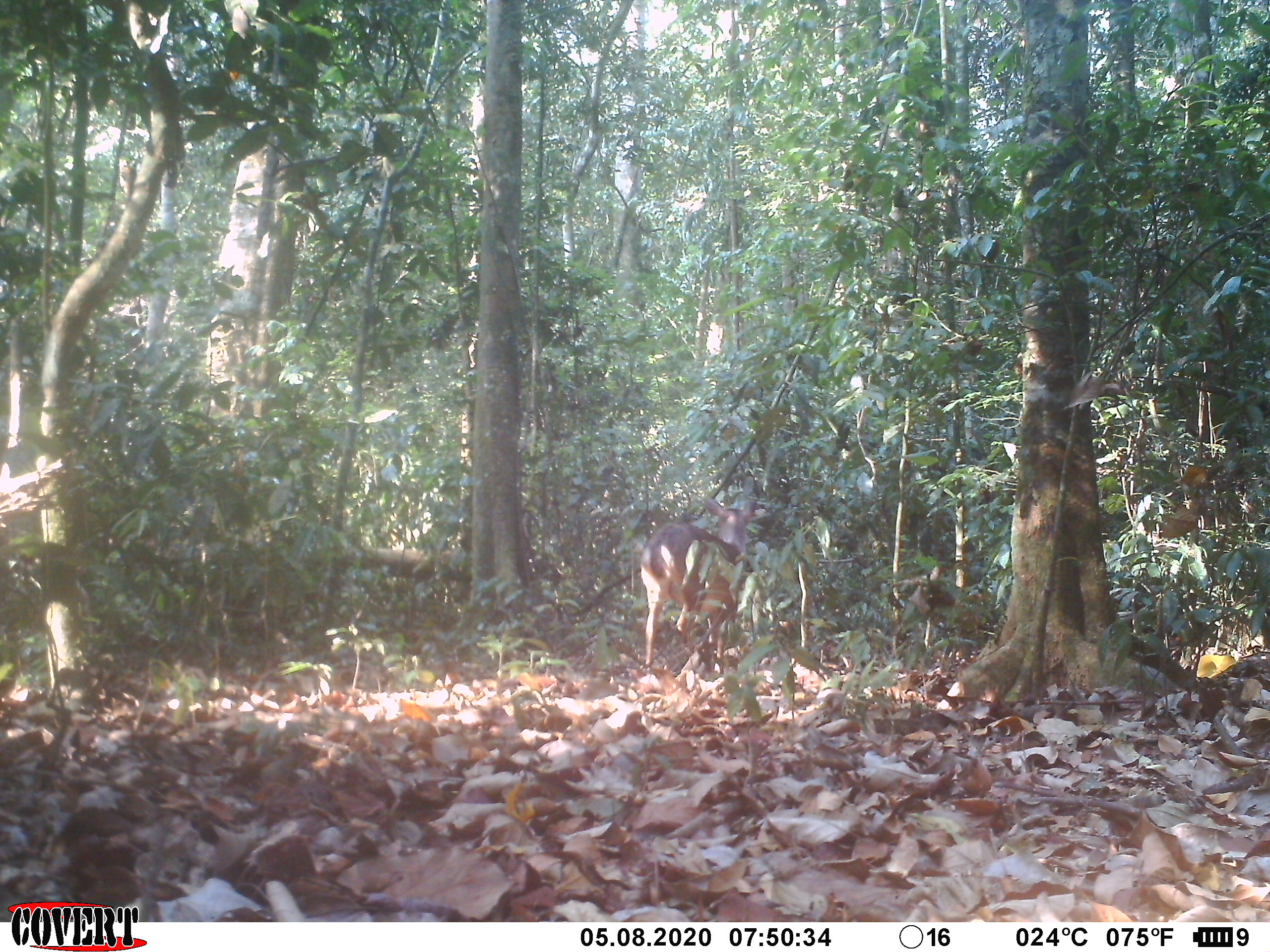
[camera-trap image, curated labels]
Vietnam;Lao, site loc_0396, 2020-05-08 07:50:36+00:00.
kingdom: Animalia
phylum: Chordata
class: Mammalia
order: Artiodactyla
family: Cervidae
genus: Muntiacus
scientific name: Muntiacus vuquangensis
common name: large-antlered muntjac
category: large antlered muntjac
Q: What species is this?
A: Large antlered muntjac (large-antlered muntjac) (Muntiacus vuquangensis).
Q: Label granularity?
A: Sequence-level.